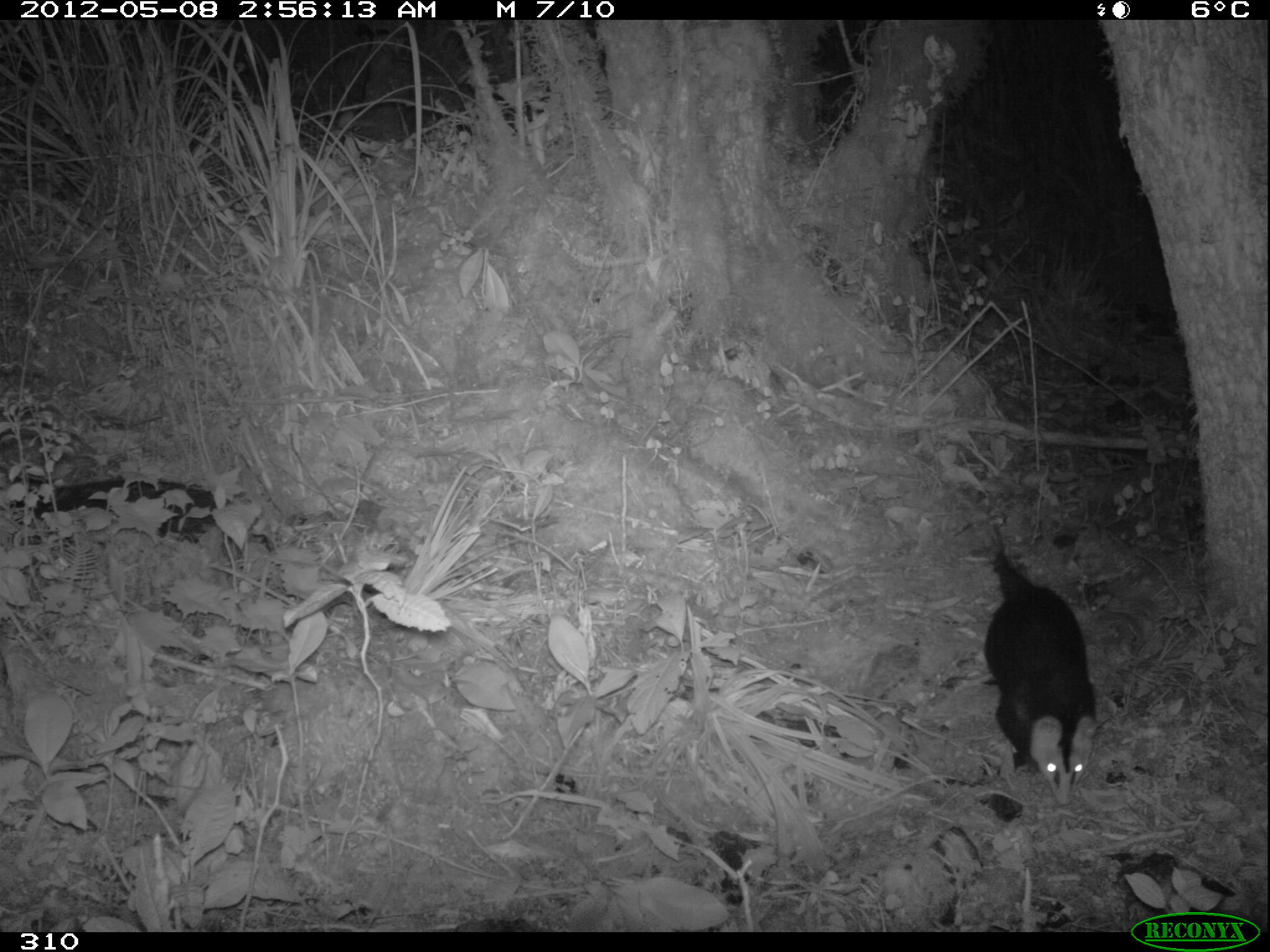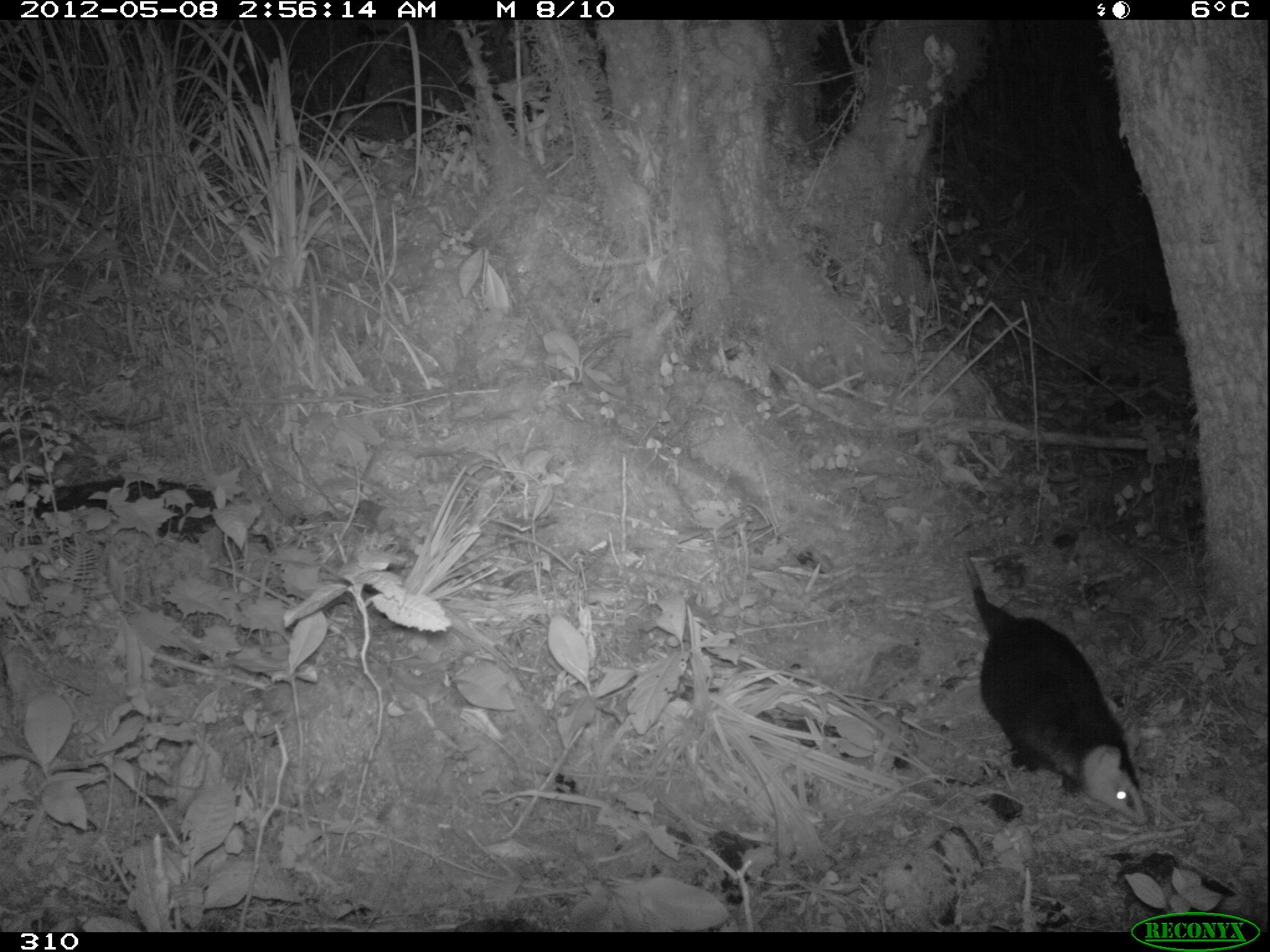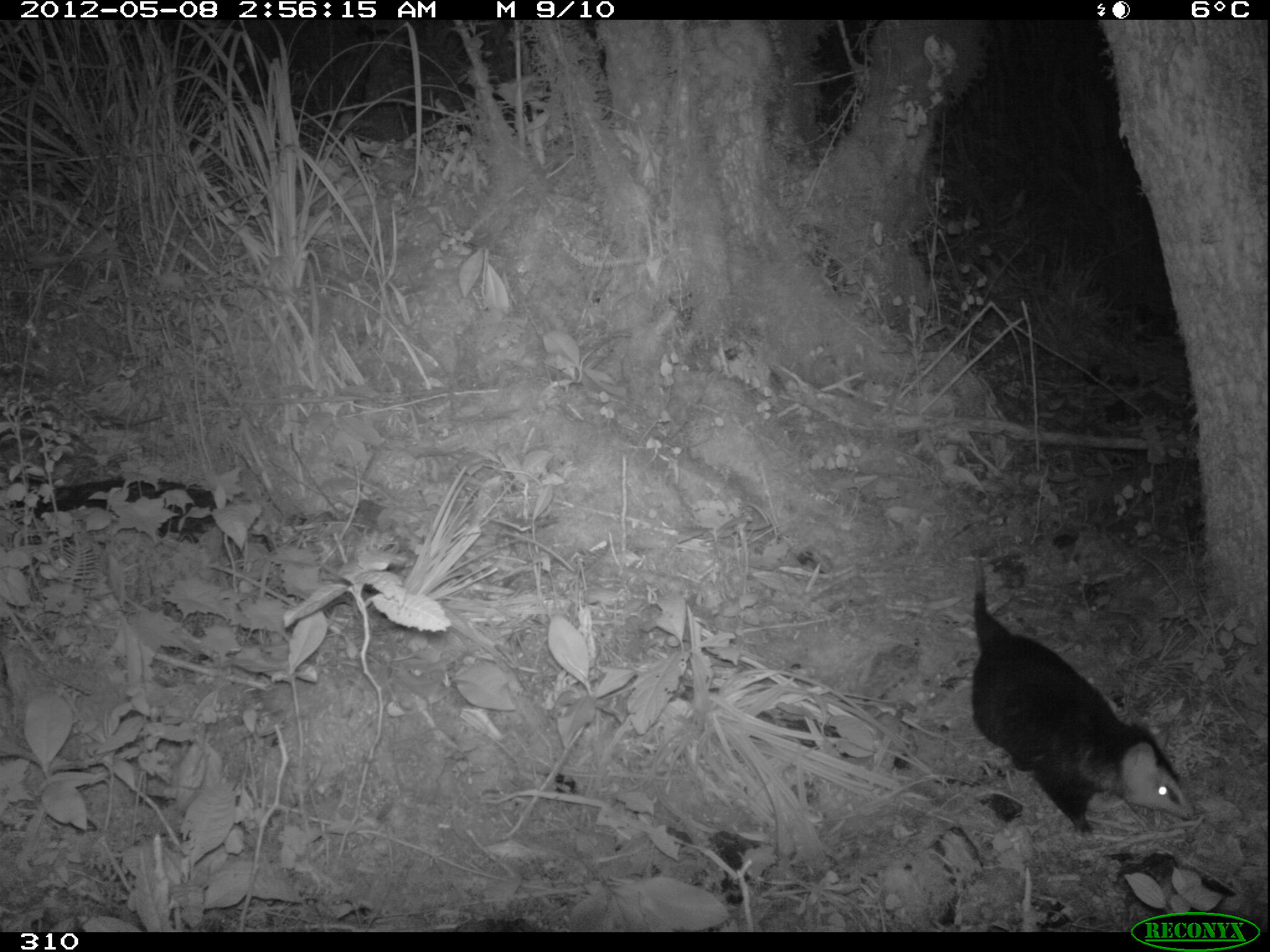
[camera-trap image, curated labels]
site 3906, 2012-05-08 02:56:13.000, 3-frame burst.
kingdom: Animalia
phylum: Chordata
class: Mammalia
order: Didelphimorphia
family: Didelphidae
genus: Didelphis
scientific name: Didelphis pernigra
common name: andean white-eared opossum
Didelphis pernigra (andean white-eared opossum).